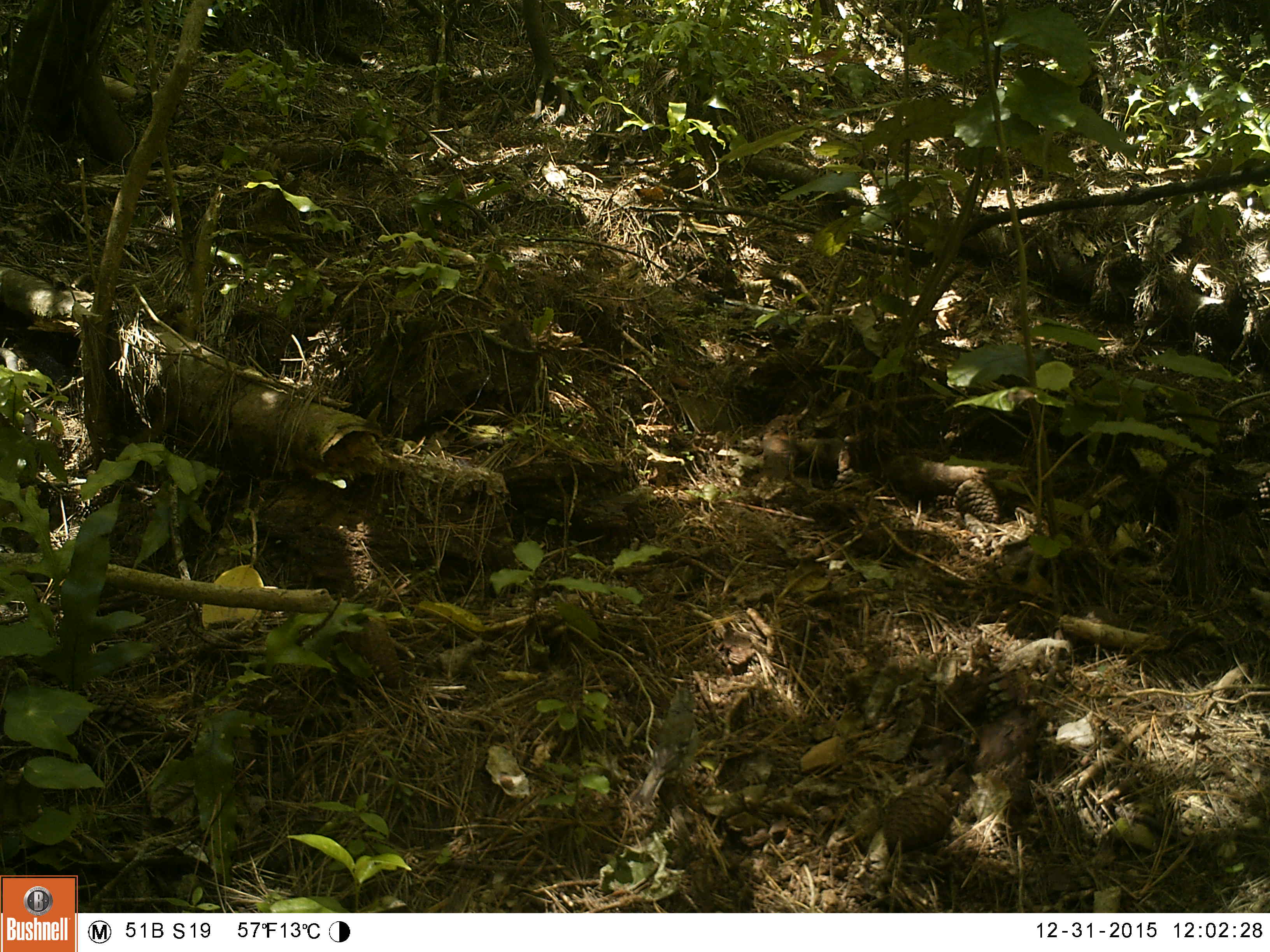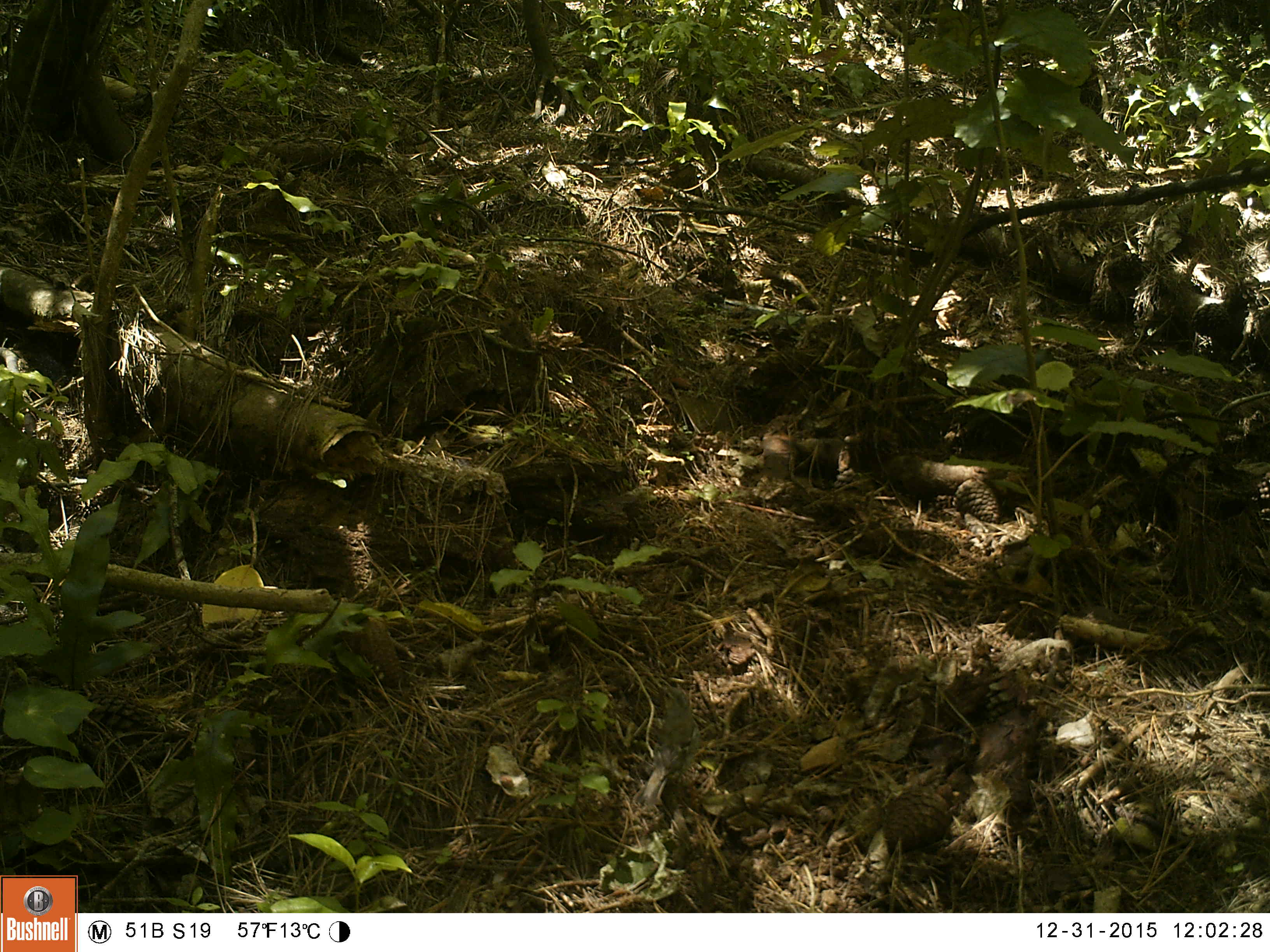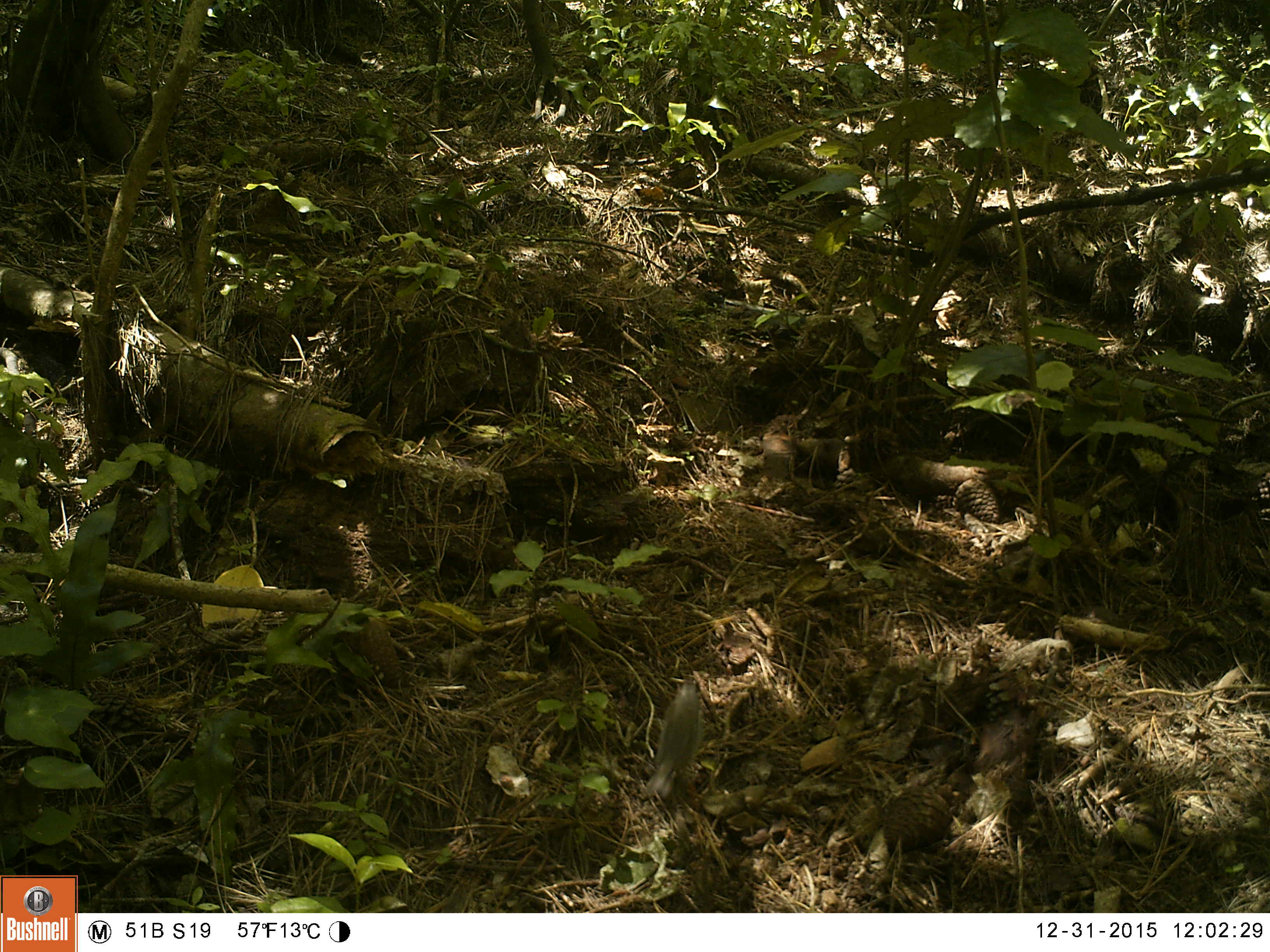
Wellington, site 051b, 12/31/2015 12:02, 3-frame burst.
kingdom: Animalia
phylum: Chordata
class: Aves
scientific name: Aves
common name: bird